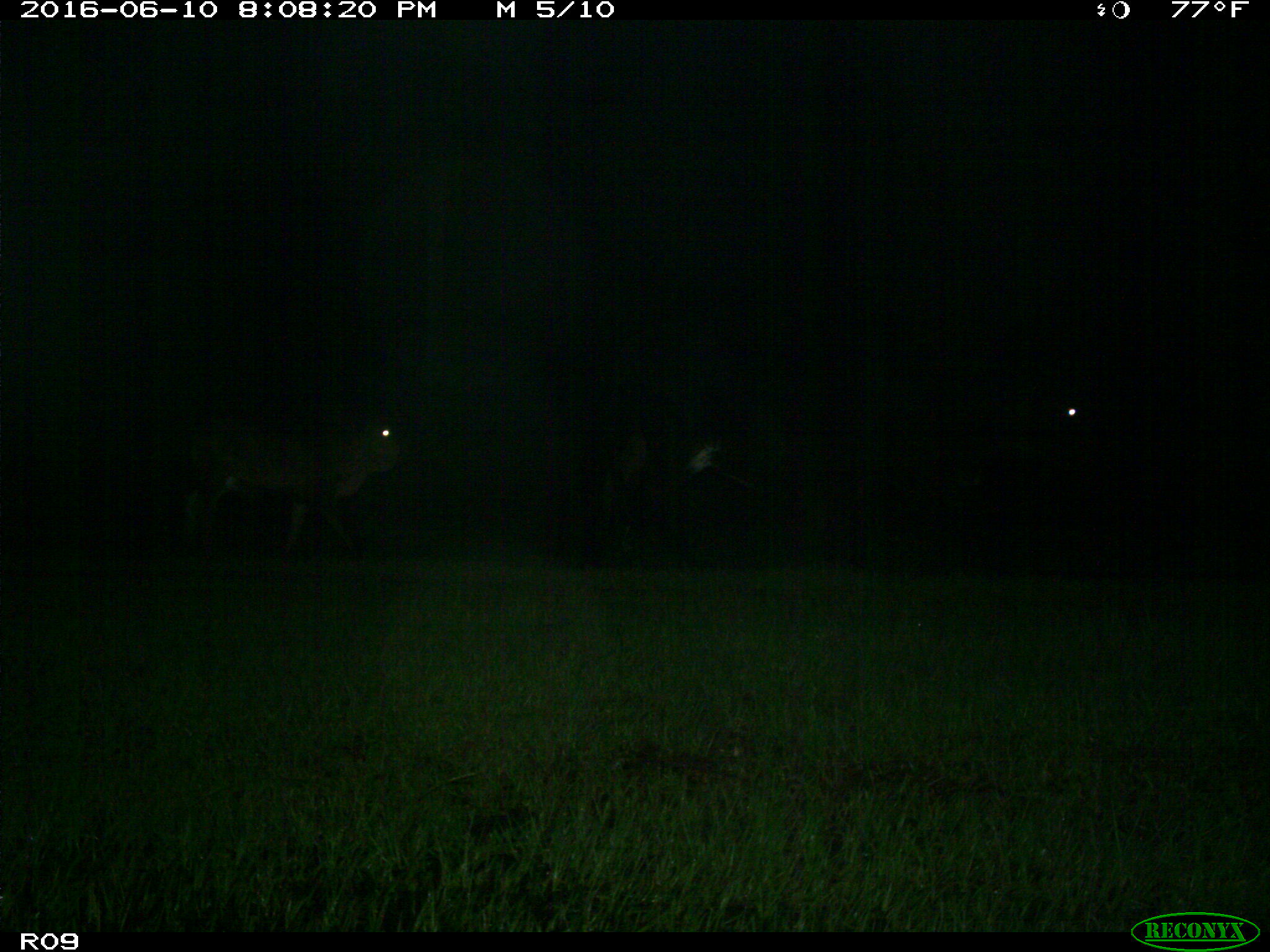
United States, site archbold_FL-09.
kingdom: Animalia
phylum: Chordata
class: Mammalia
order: Artiodactyla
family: Bovidae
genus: Bos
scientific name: Bos taurus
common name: domestic cow